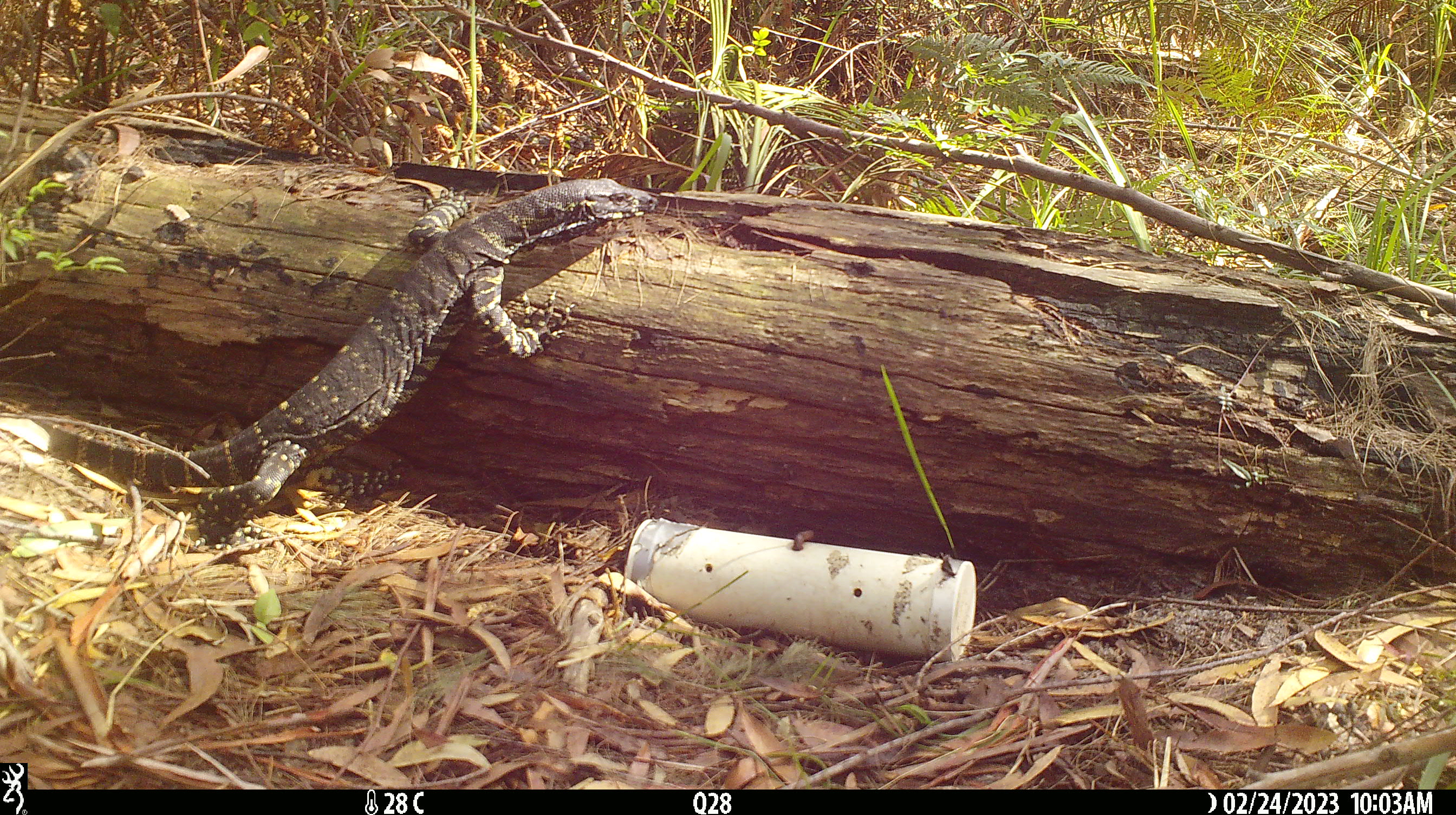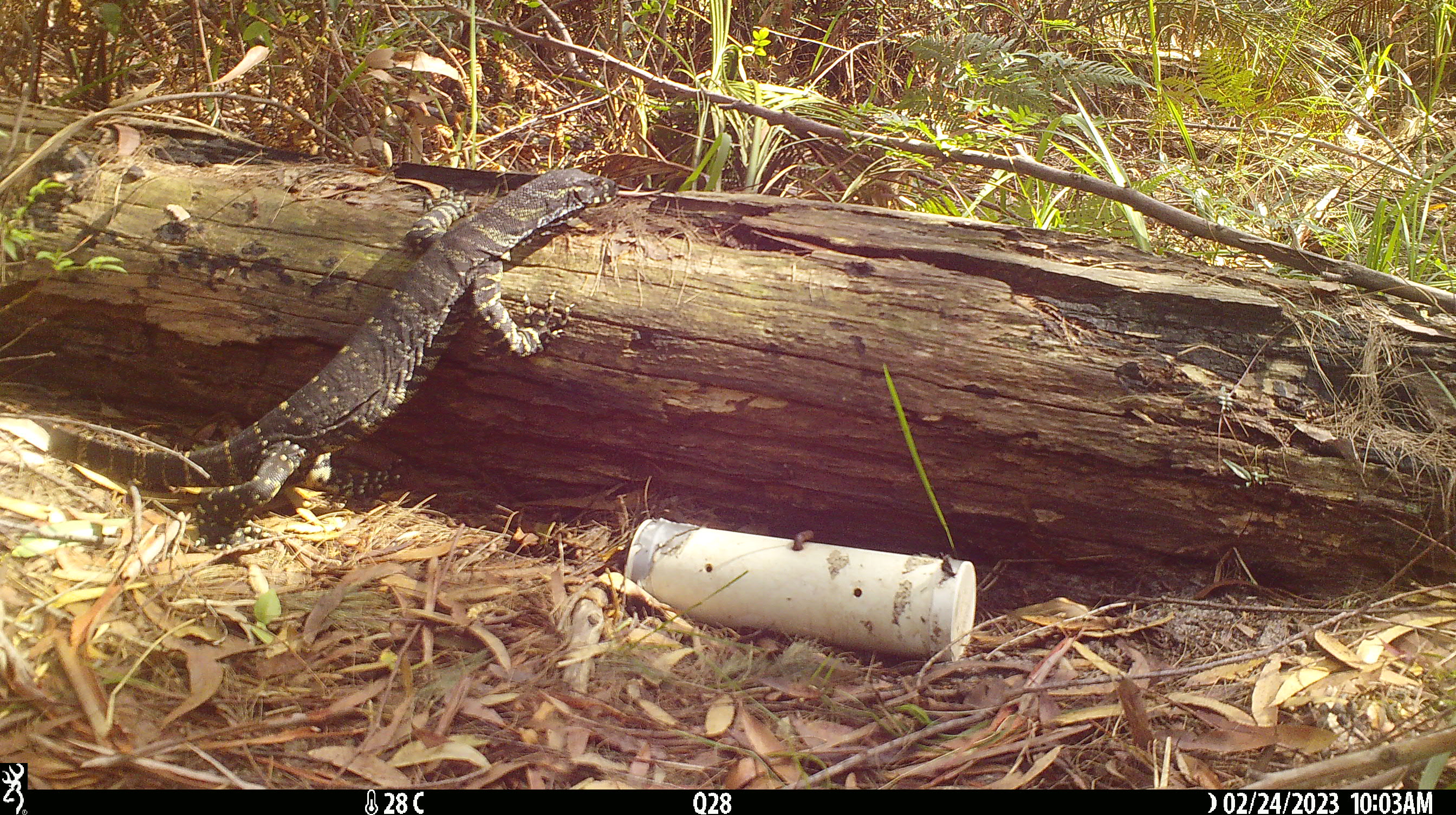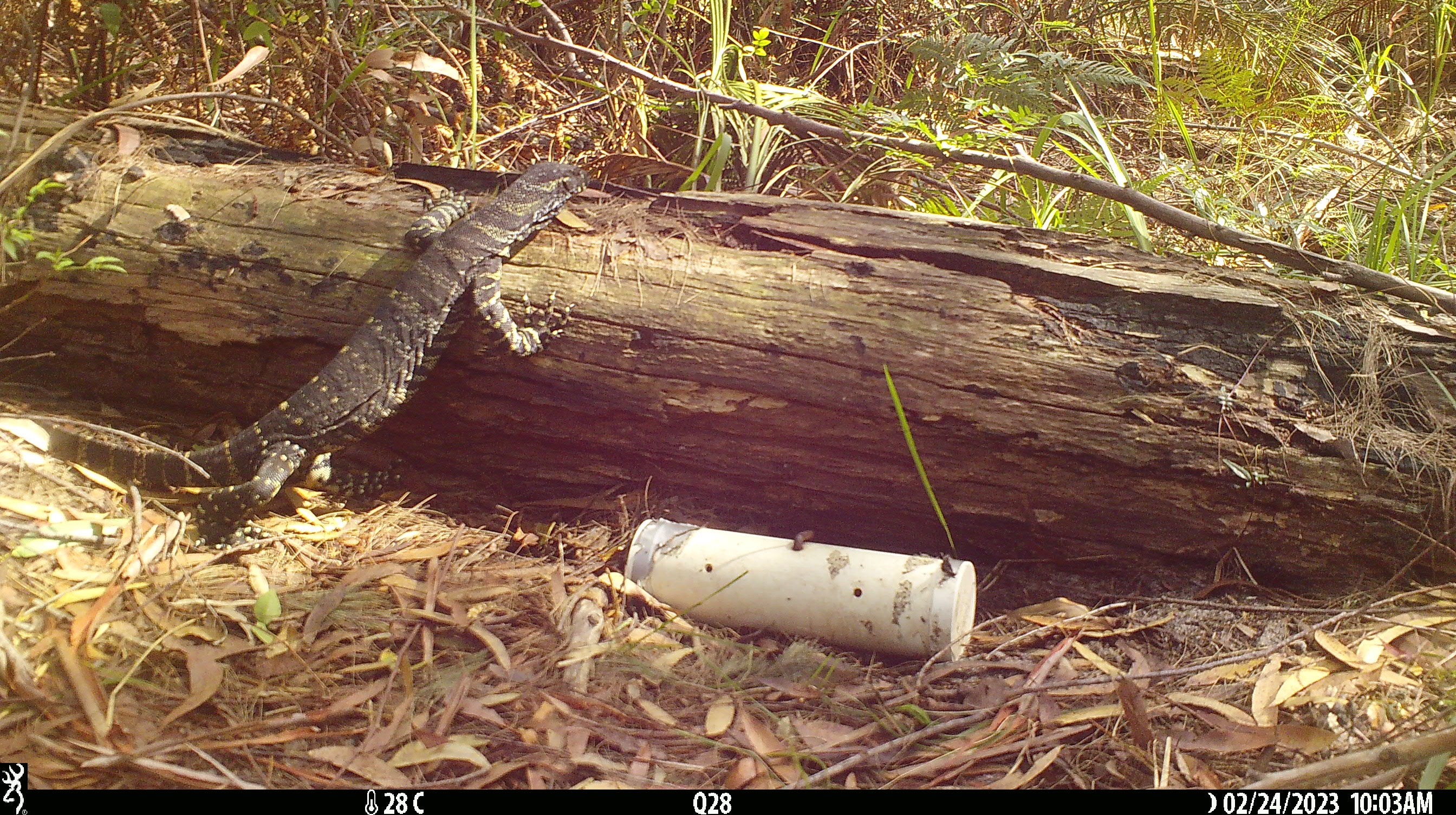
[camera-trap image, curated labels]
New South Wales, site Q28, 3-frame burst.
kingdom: Animalia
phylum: Chordata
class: Reptilia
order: Squamata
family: Varanidae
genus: Varanus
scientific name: Varanus varius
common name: lace monitor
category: goanna